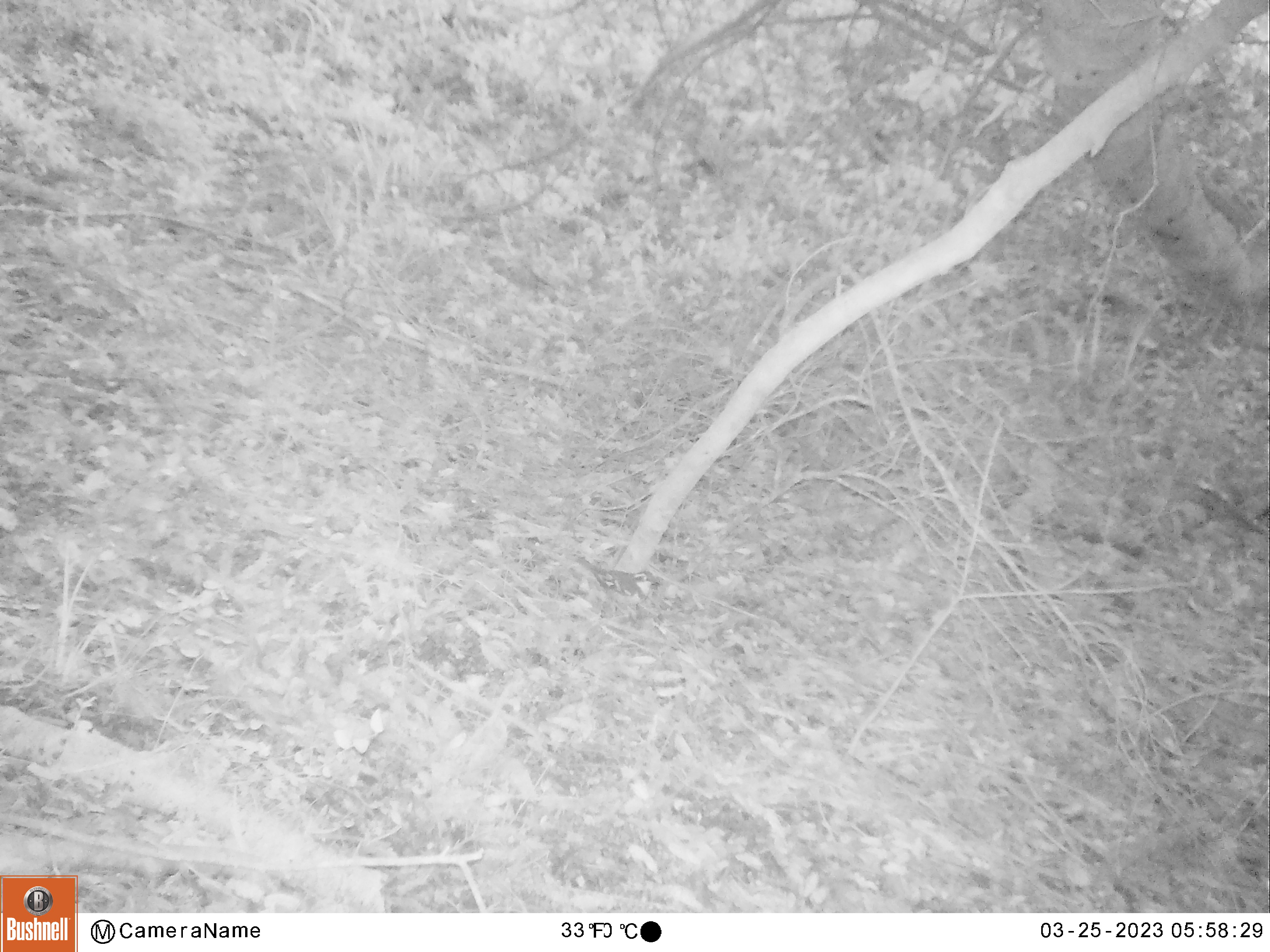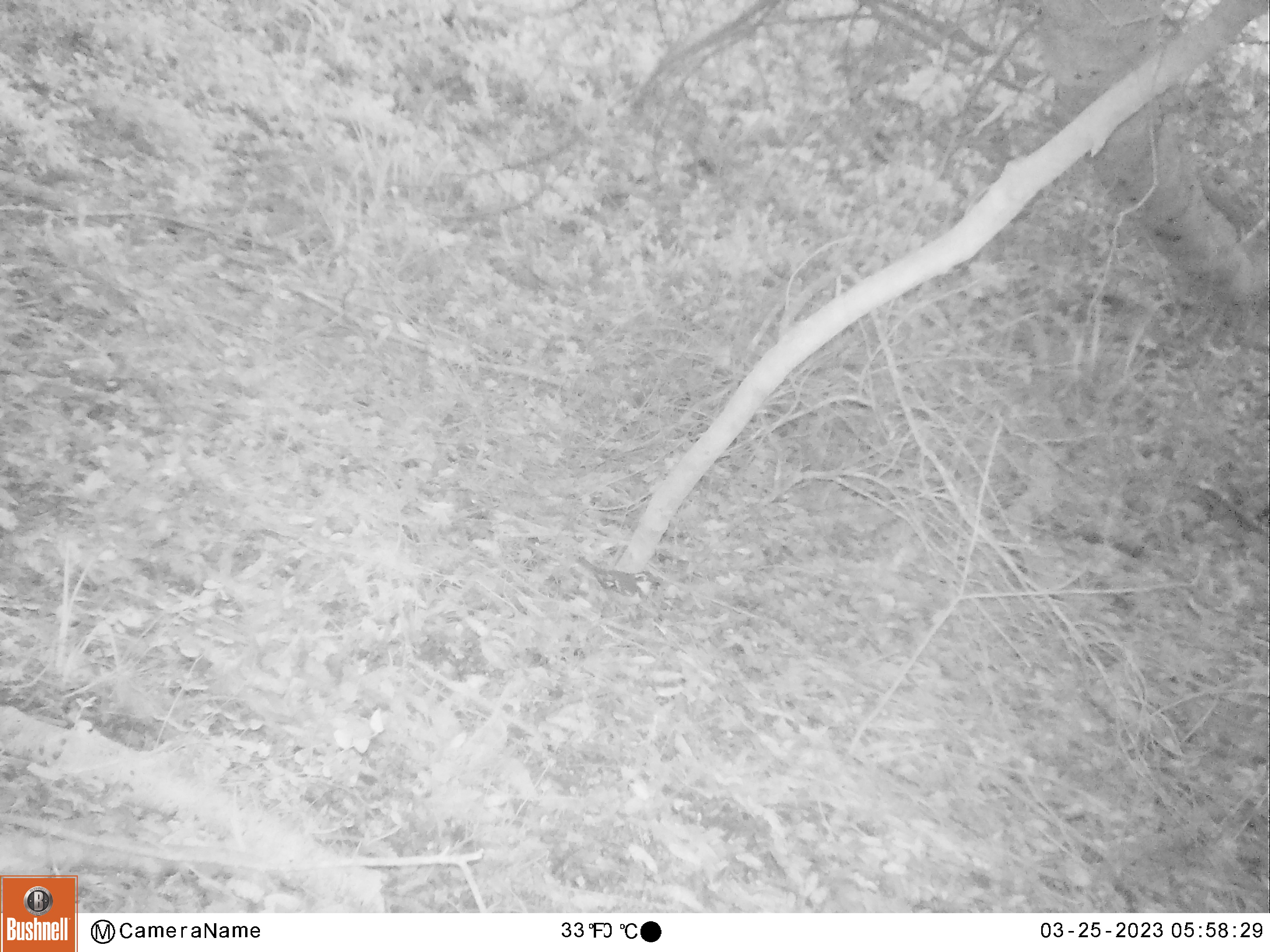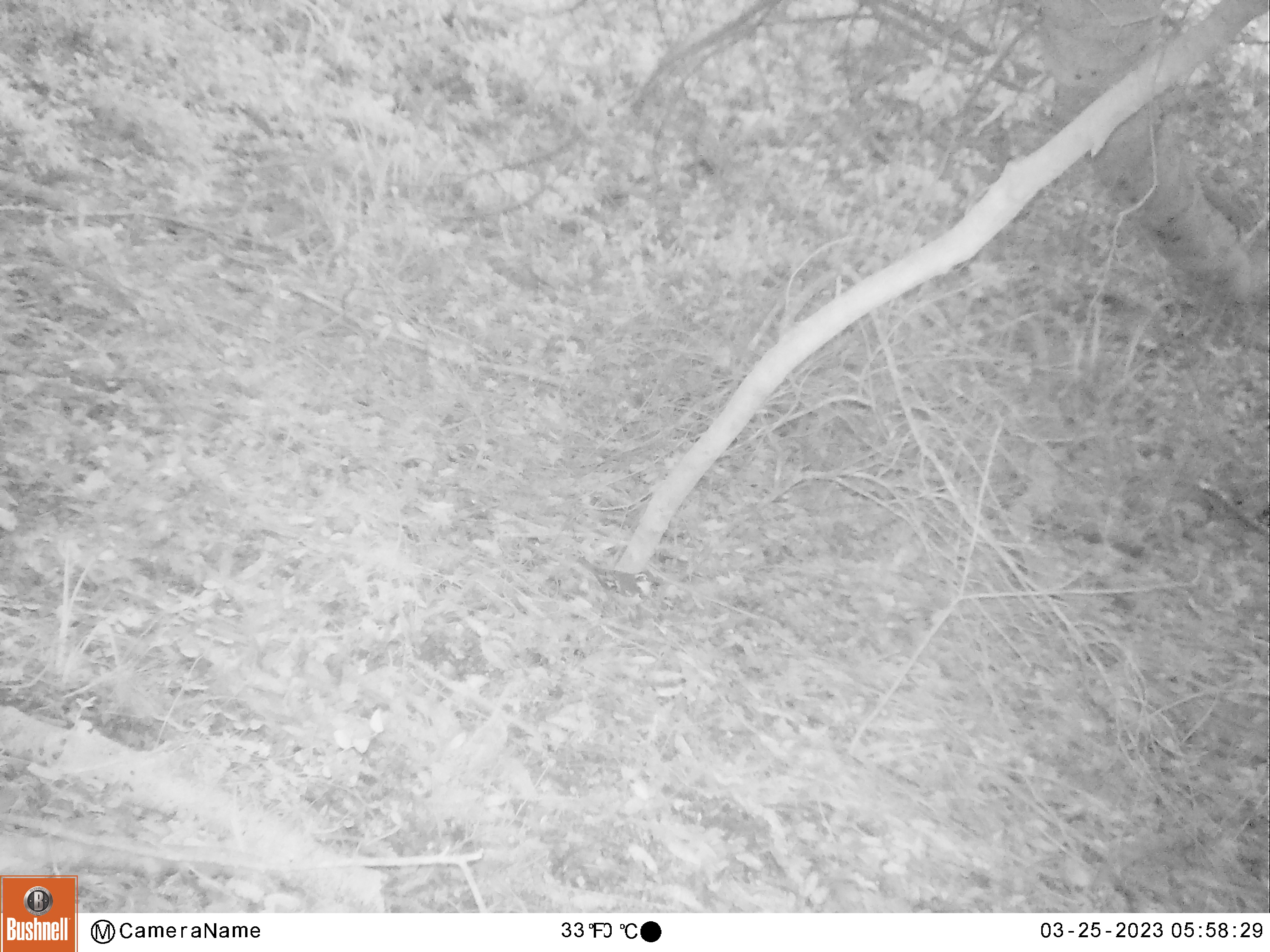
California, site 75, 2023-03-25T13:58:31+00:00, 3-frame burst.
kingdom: Animalia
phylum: Chordata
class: Aves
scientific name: Aves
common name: bird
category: unknown bird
Unknown bird (bird) (Aves).